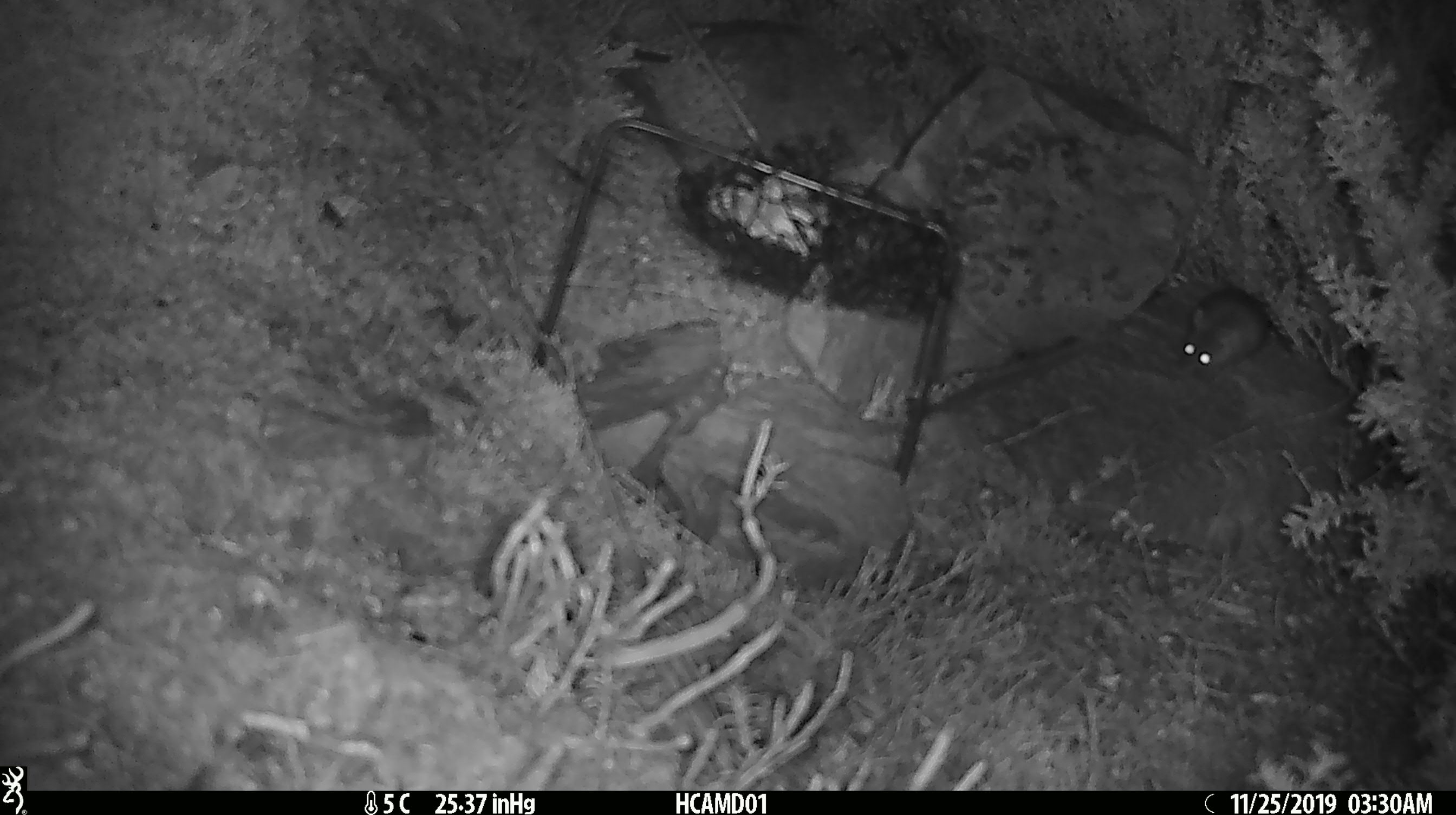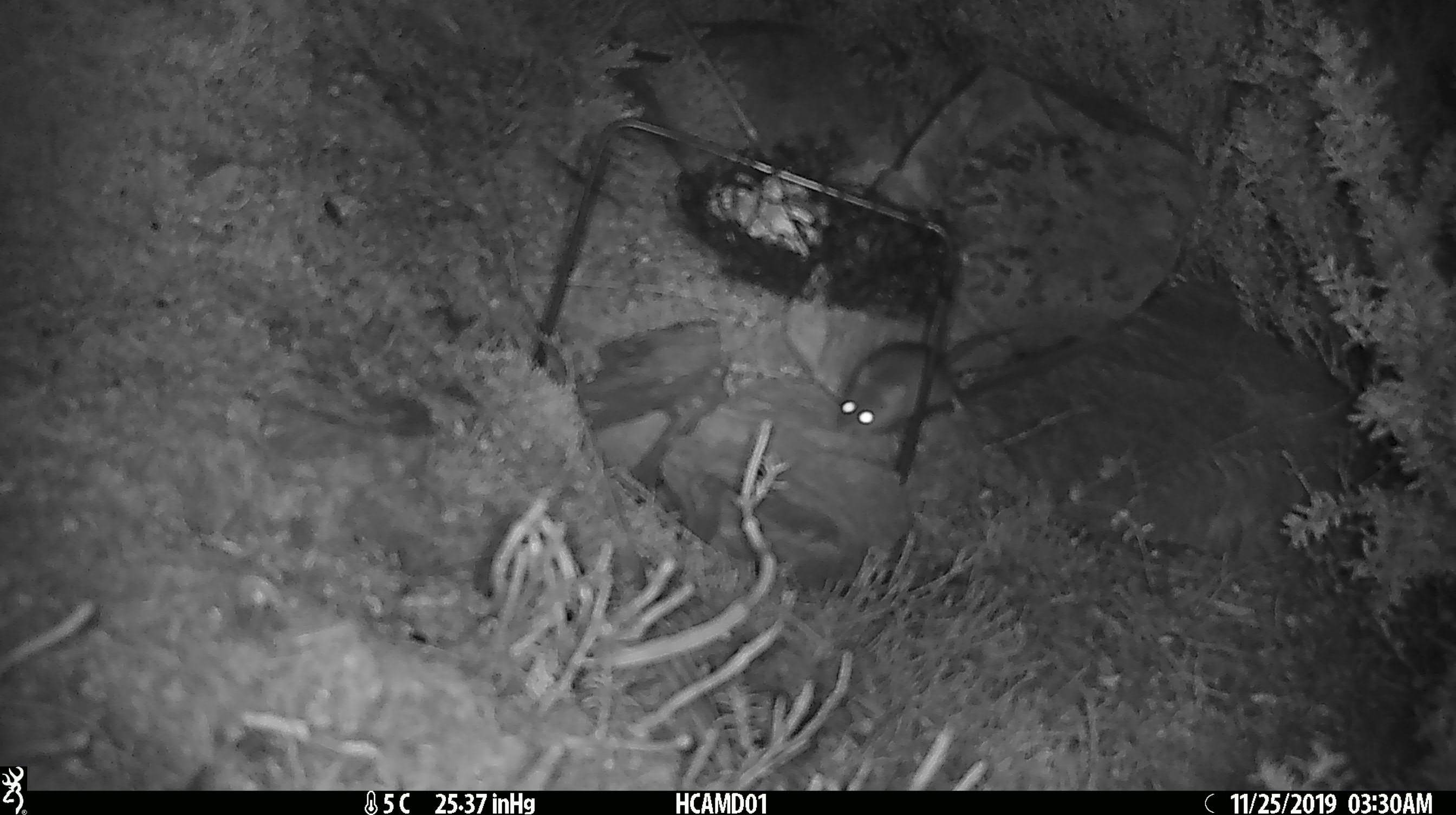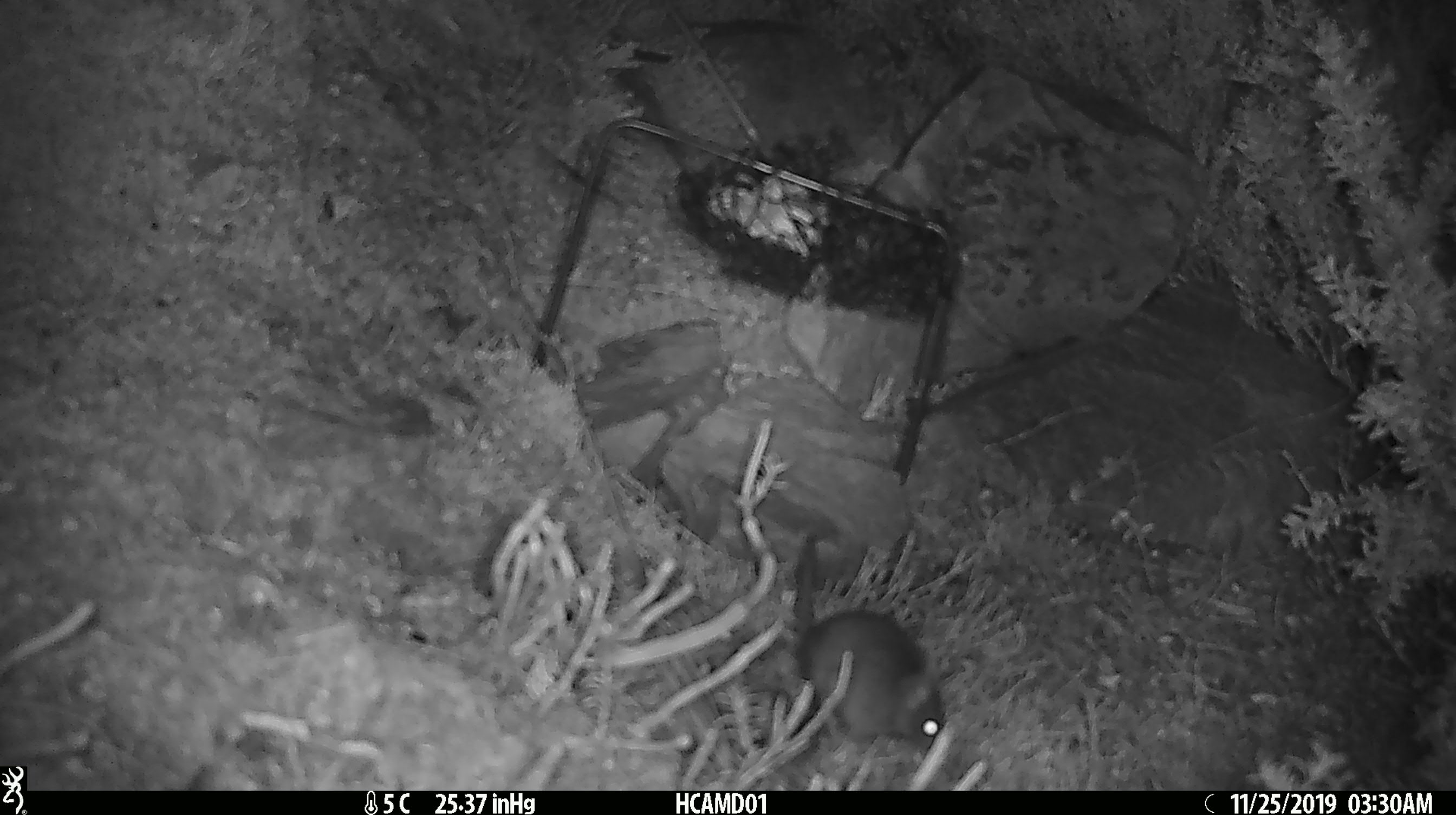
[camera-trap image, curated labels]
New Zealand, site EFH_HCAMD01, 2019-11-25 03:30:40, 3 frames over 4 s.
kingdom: Animalia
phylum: Chordata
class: Mammalia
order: Rodentia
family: Muridae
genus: Mus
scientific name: Mus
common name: mouse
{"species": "mouse (Mus)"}